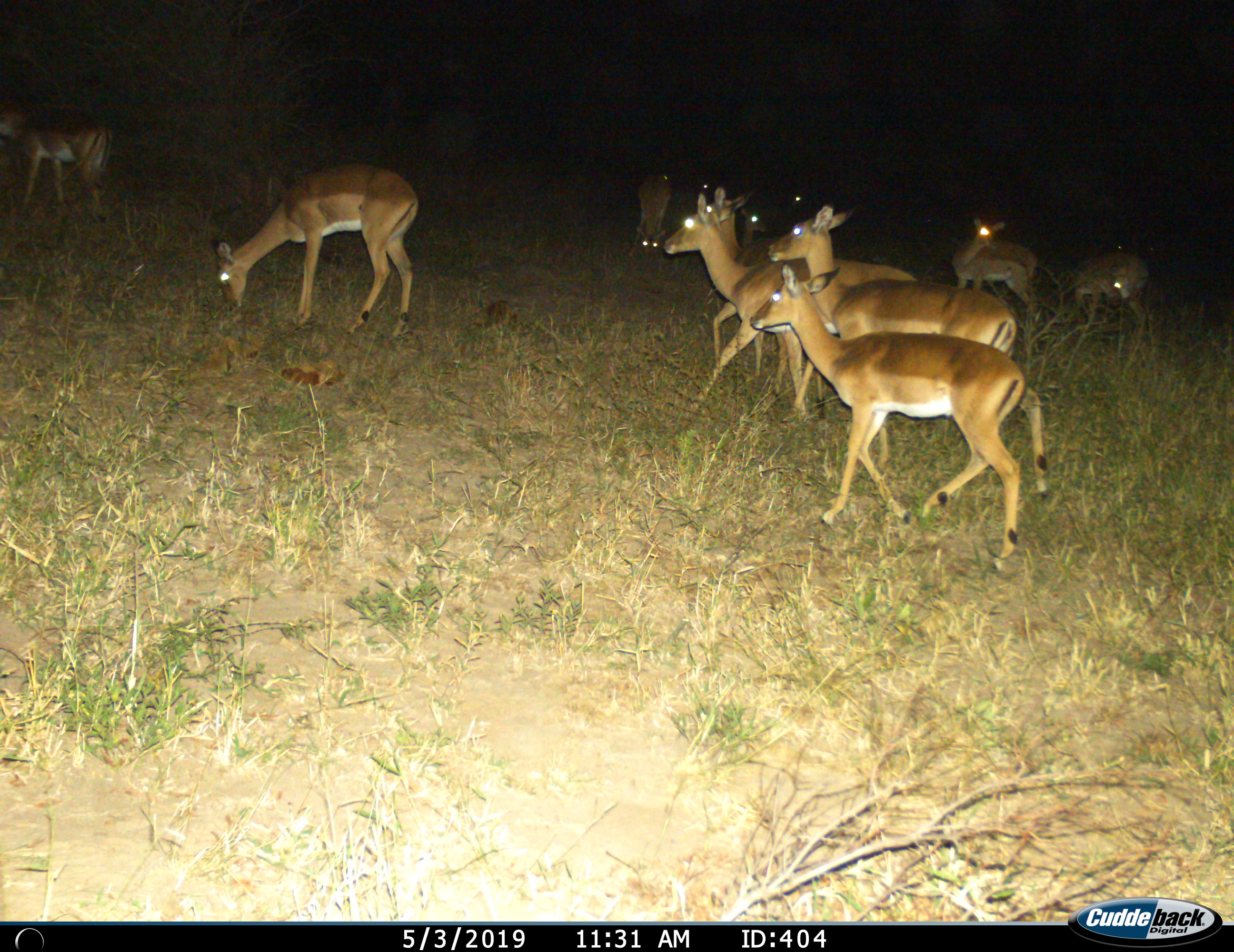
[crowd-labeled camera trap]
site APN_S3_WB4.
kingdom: Animalia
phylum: Chordata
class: Mammalia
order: Artiodactyla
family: Bovidae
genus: Aepyceros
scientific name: Aepyceros melampus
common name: impala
Impala (Aepyceros melampus), count 11-50. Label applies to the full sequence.